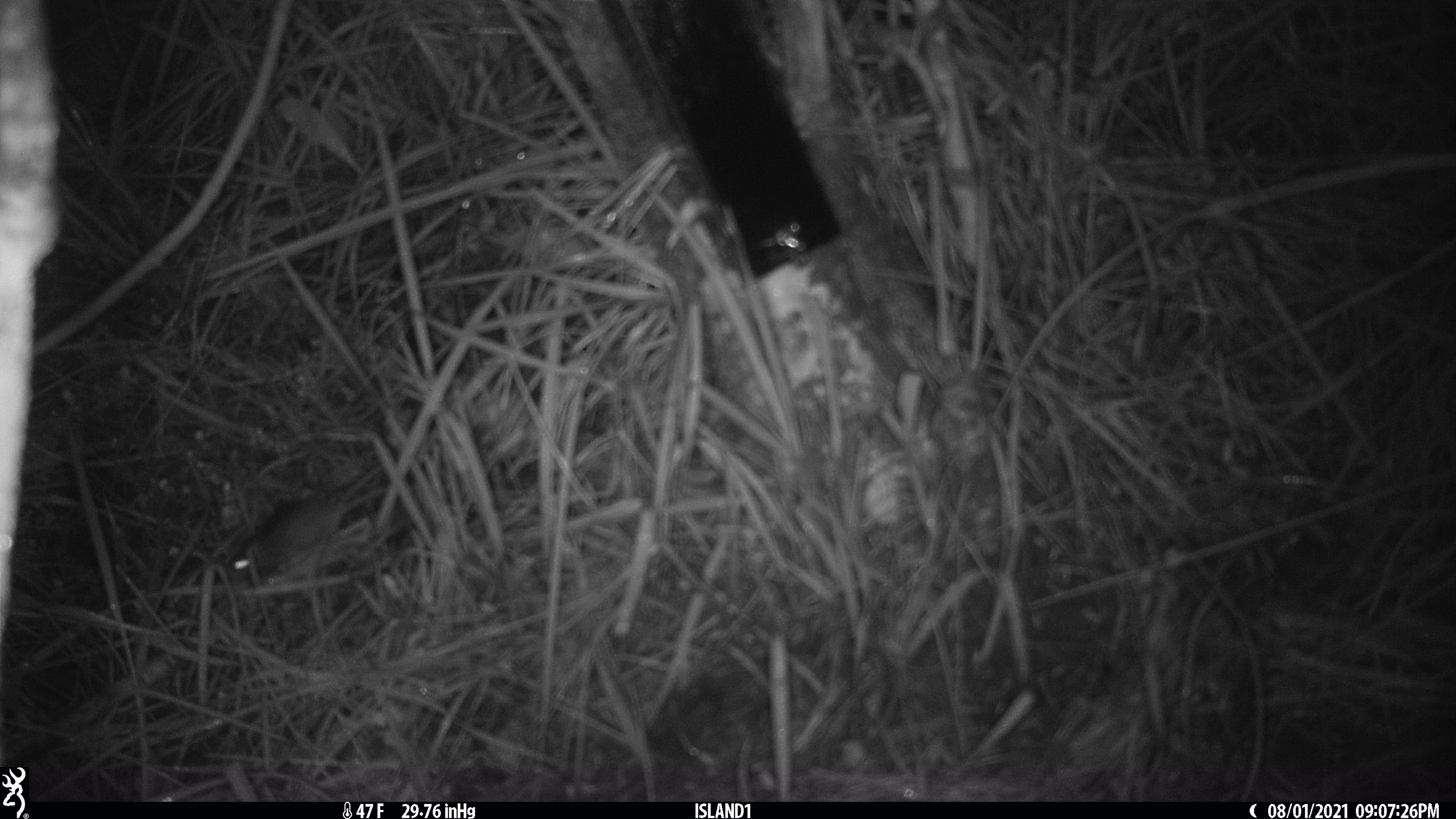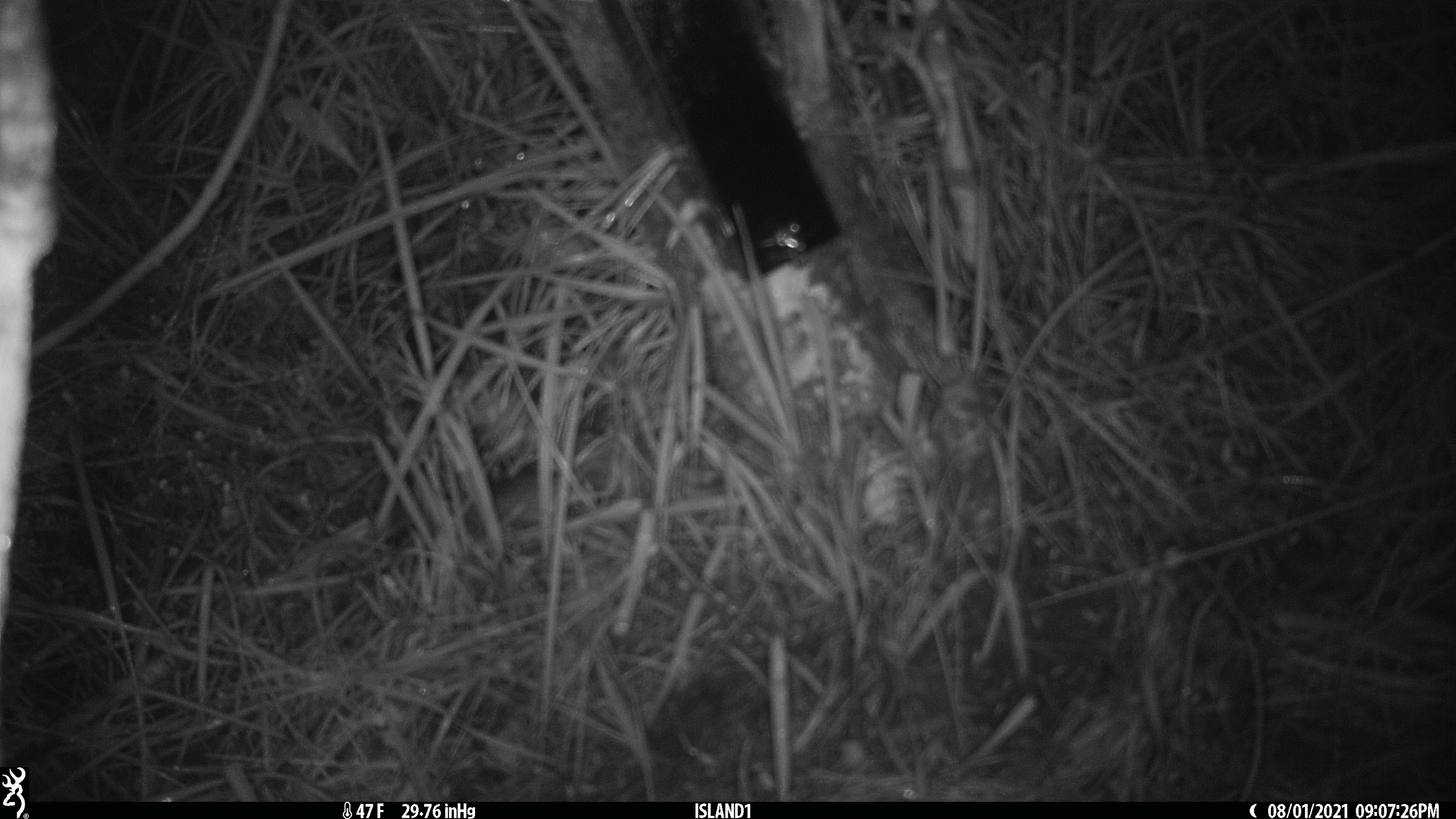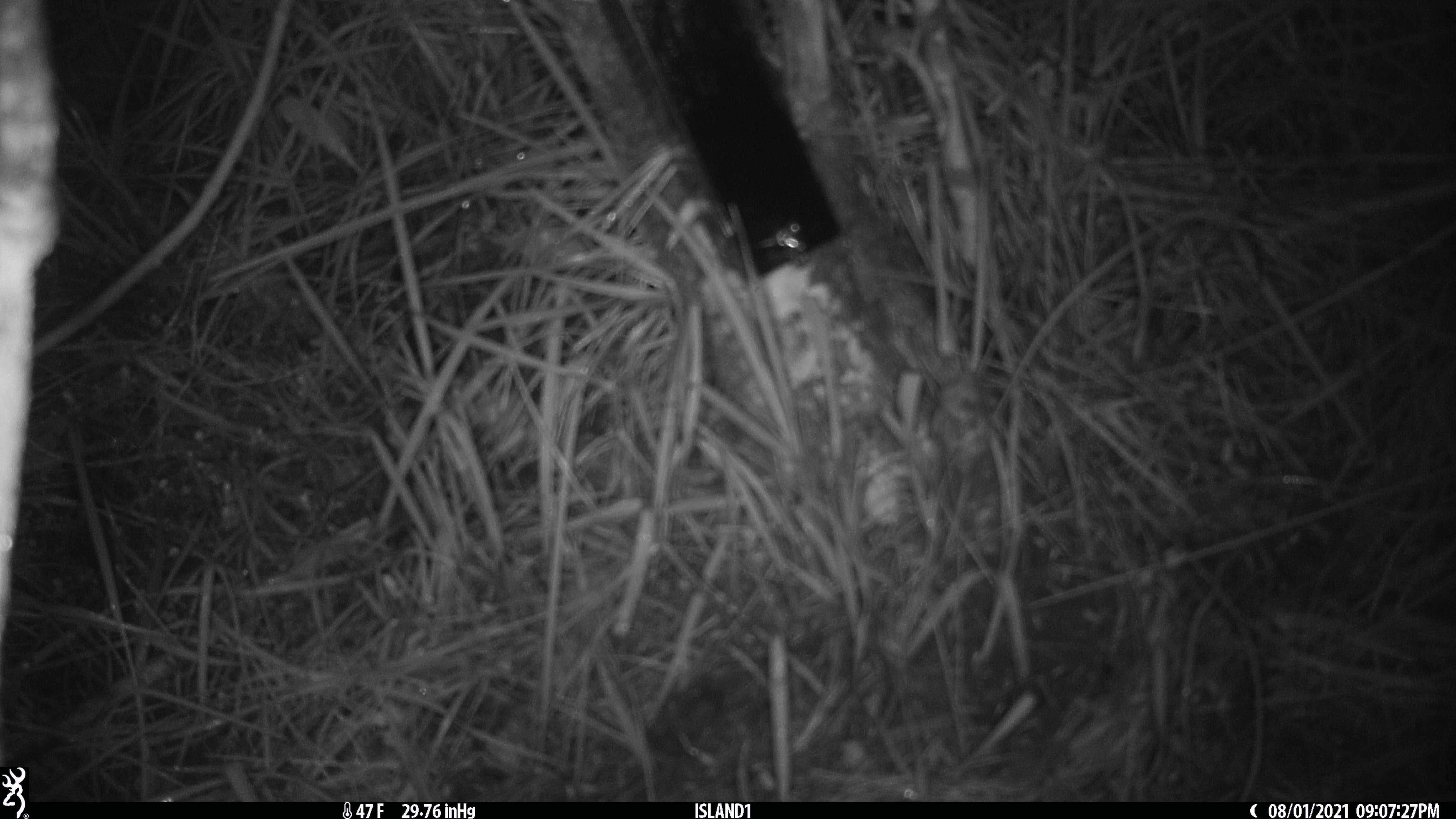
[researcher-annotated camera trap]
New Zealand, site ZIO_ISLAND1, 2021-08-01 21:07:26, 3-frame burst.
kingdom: Animalia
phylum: Chordata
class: Mammalia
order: Rodentia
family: Muridae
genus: Mus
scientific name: Mus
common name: mouse